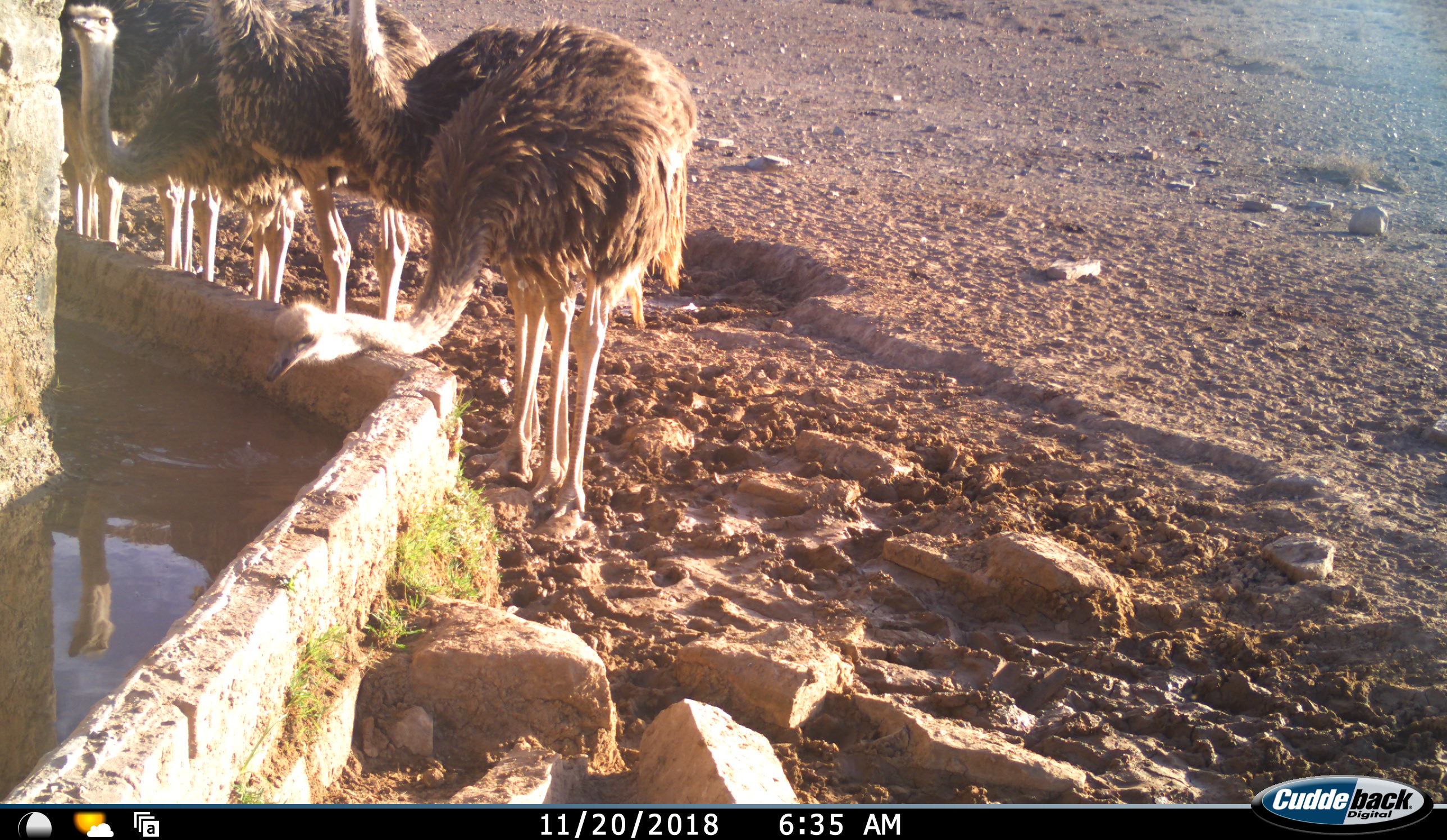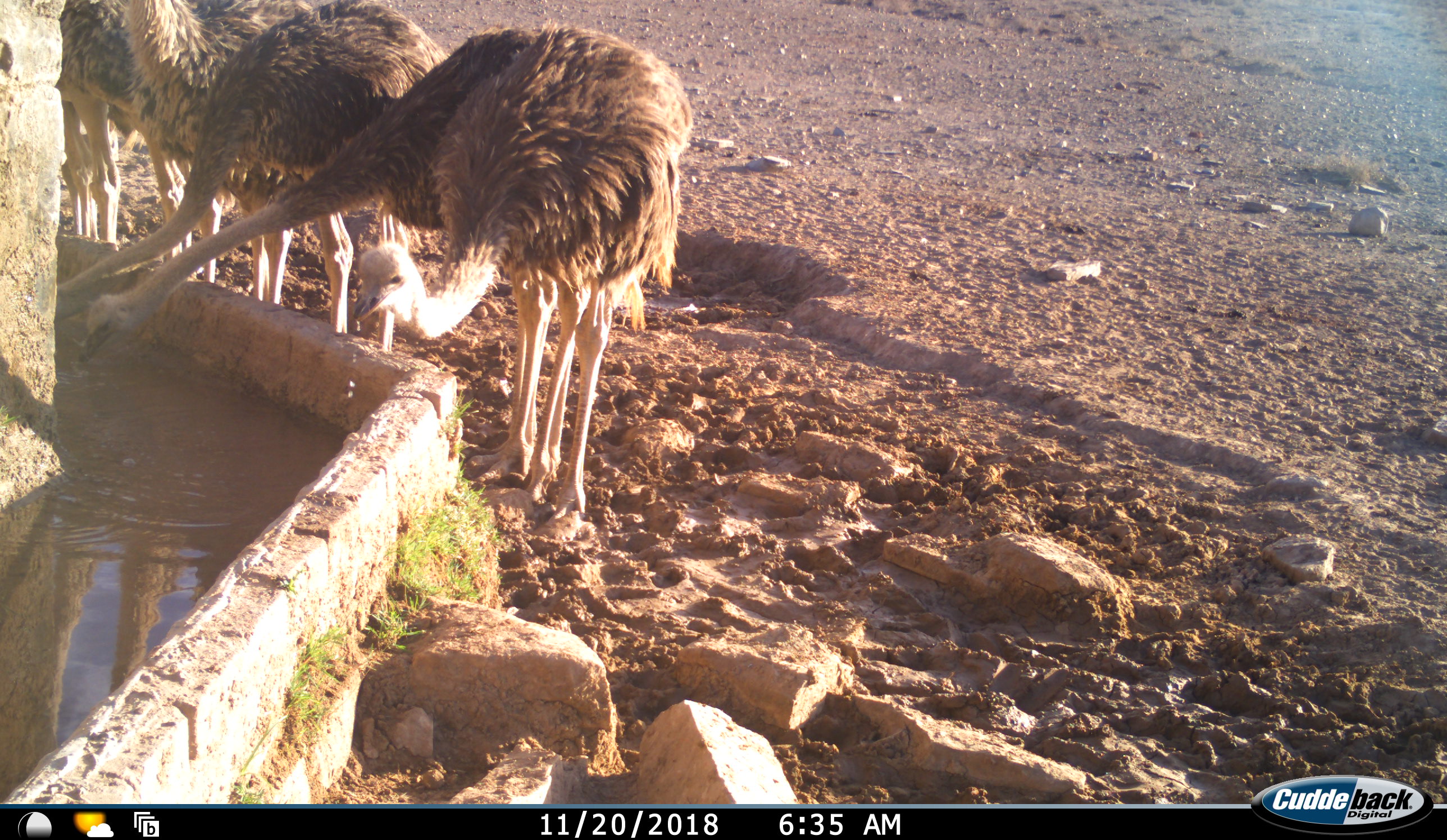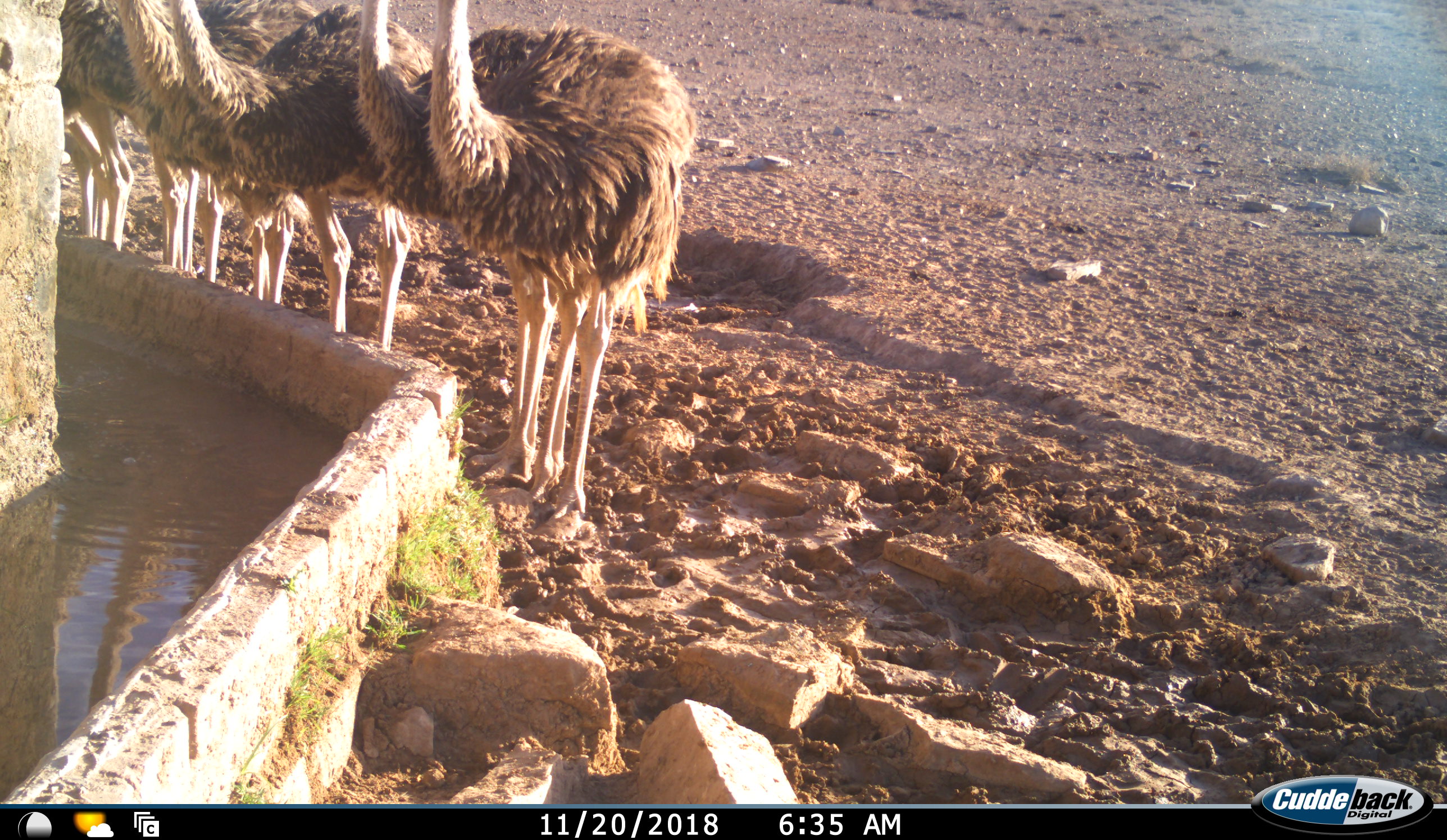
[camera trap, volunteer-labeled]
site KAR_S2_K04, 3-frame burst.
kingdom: Animalia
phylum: Chordata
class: Aves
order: Struthioniformes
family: Struthionidae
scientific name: Struthionidae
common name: ostrich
Ostrich (Struthionidae), count 6. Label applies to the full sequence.